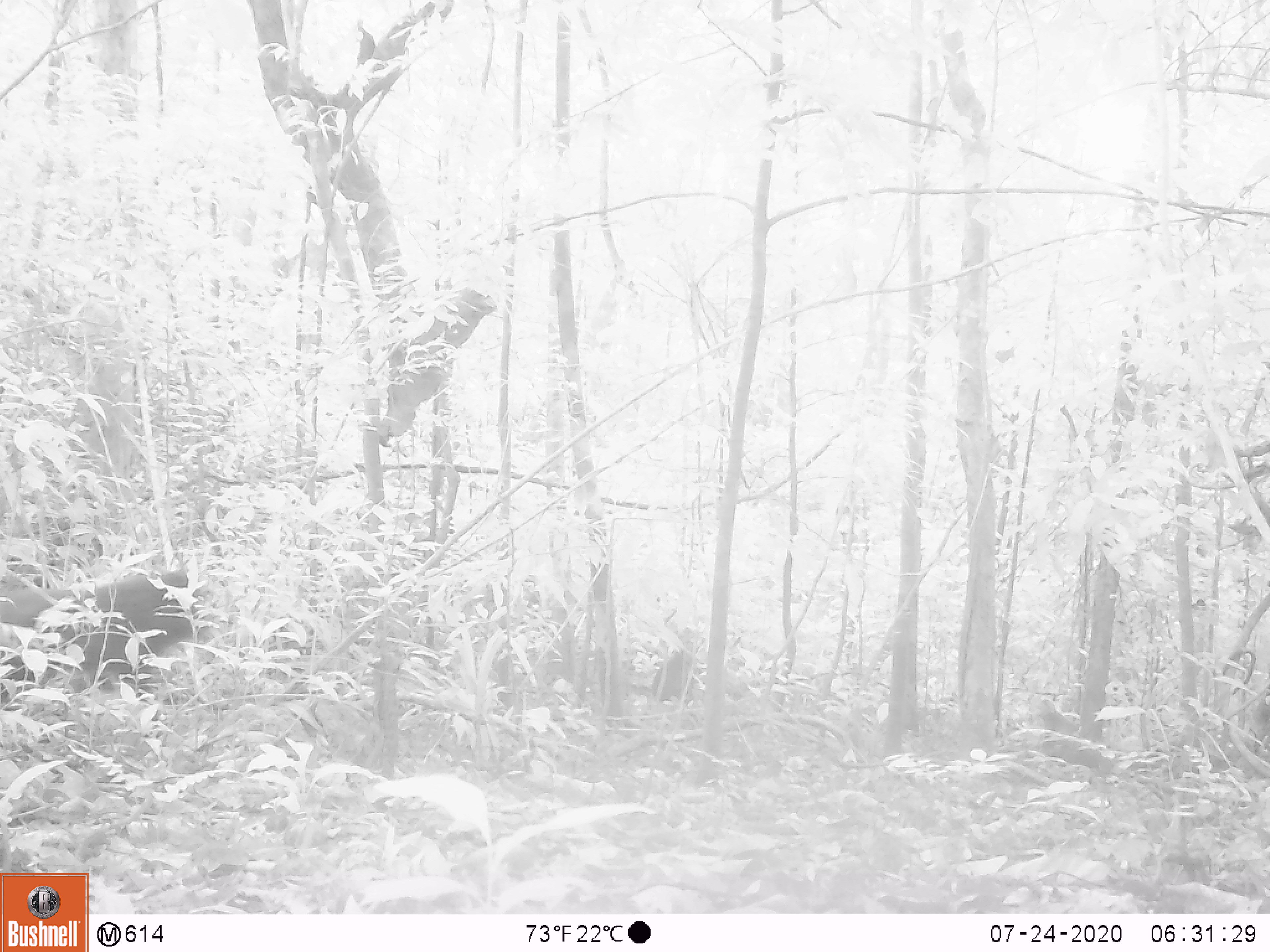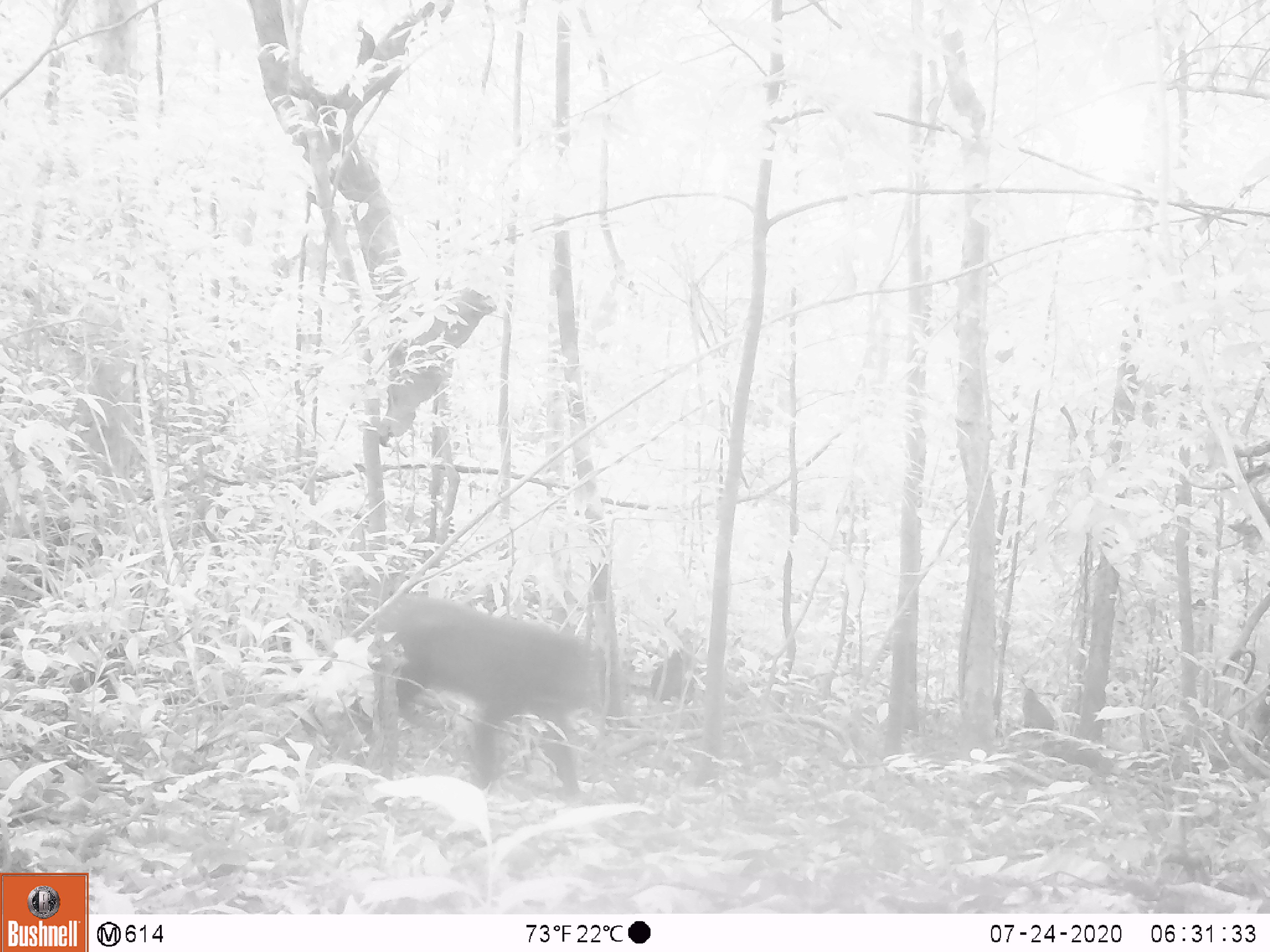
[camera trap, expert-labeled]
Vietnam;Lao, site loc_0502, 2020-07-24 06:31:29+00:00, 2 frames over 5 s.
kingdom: Animalia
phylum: Chordata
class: Mammalia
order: Primates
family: Cercopithecidae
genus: Macaca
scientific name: Macaca arctoides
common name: stump-tailed macaque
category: stump tailed macaque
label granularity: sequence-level